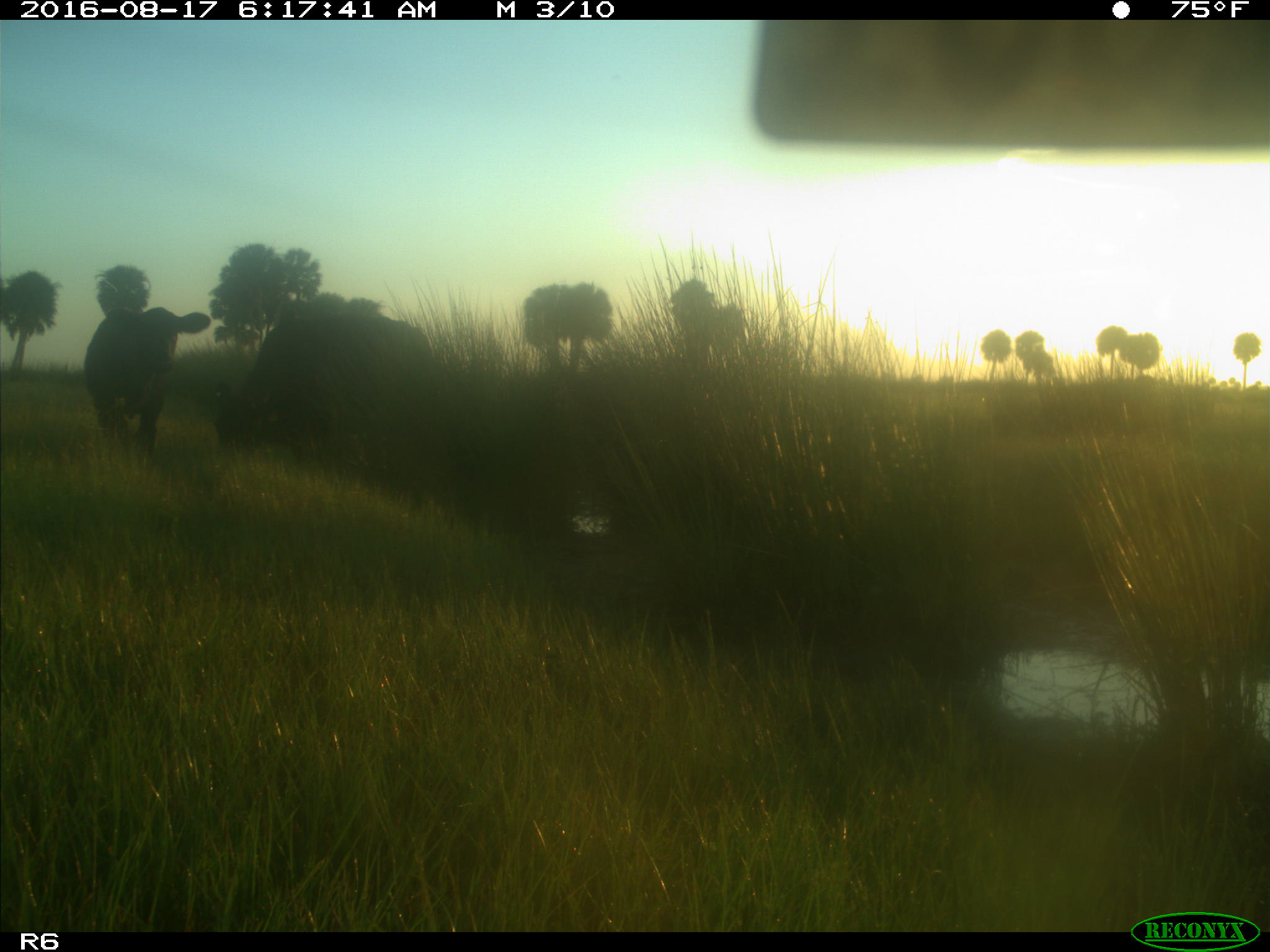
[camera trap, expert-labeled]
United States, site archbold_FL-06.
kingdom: Animalia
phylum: Chordata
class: Mammalia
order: Artiodactyla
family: Bovidae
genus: Bos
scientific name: Bos taurus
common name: domestic cow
Bos taurus (domestic cow).